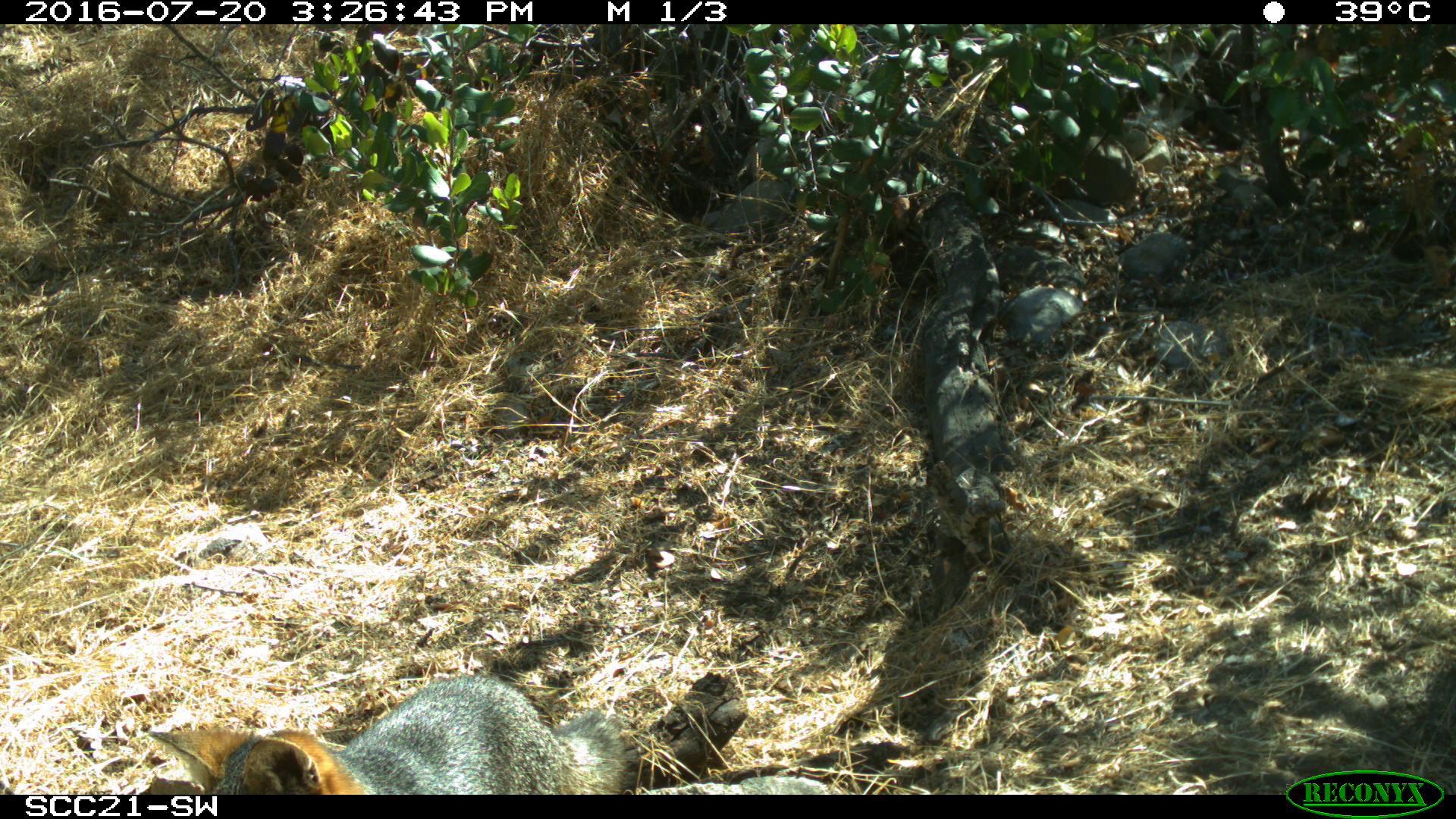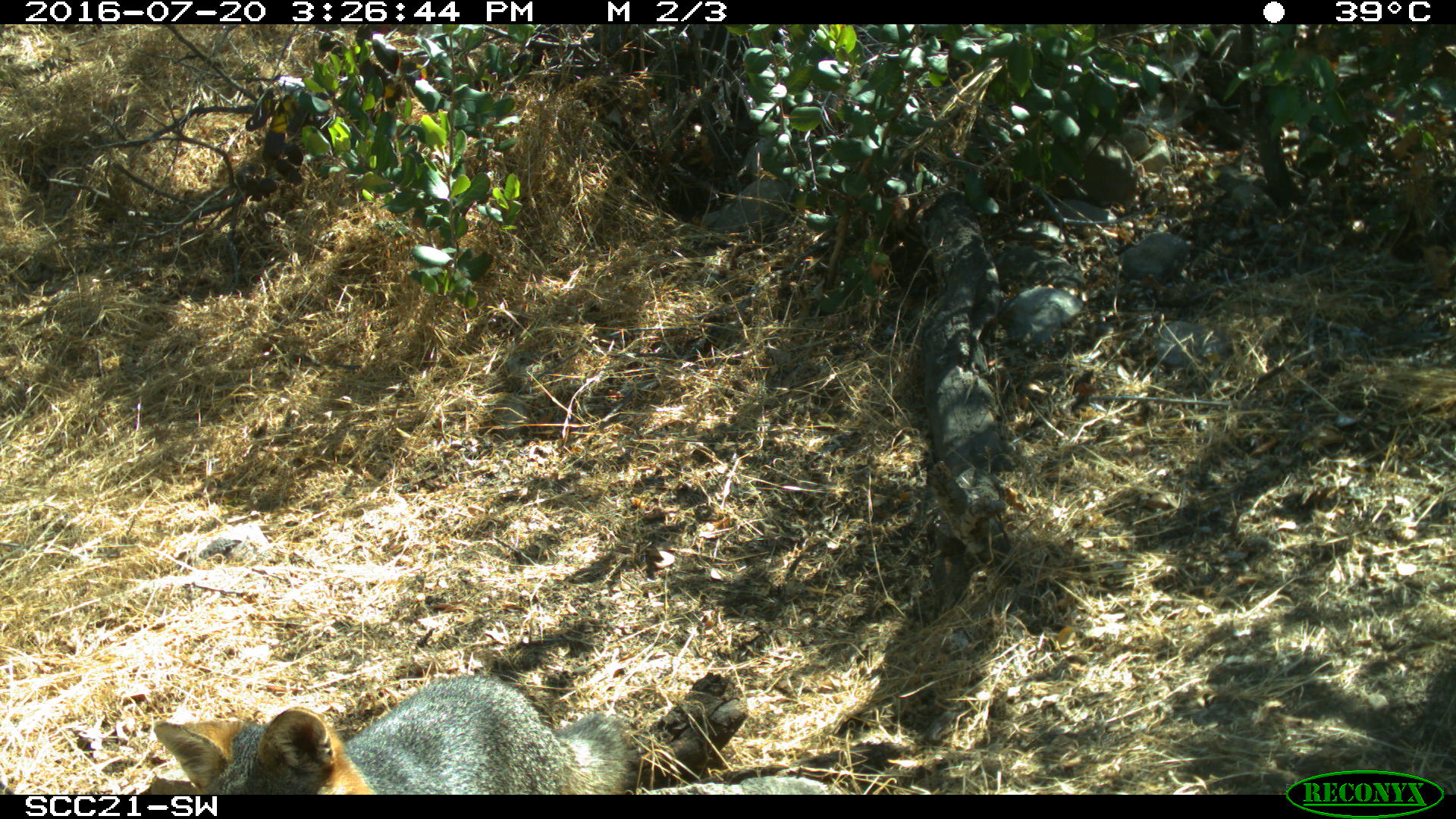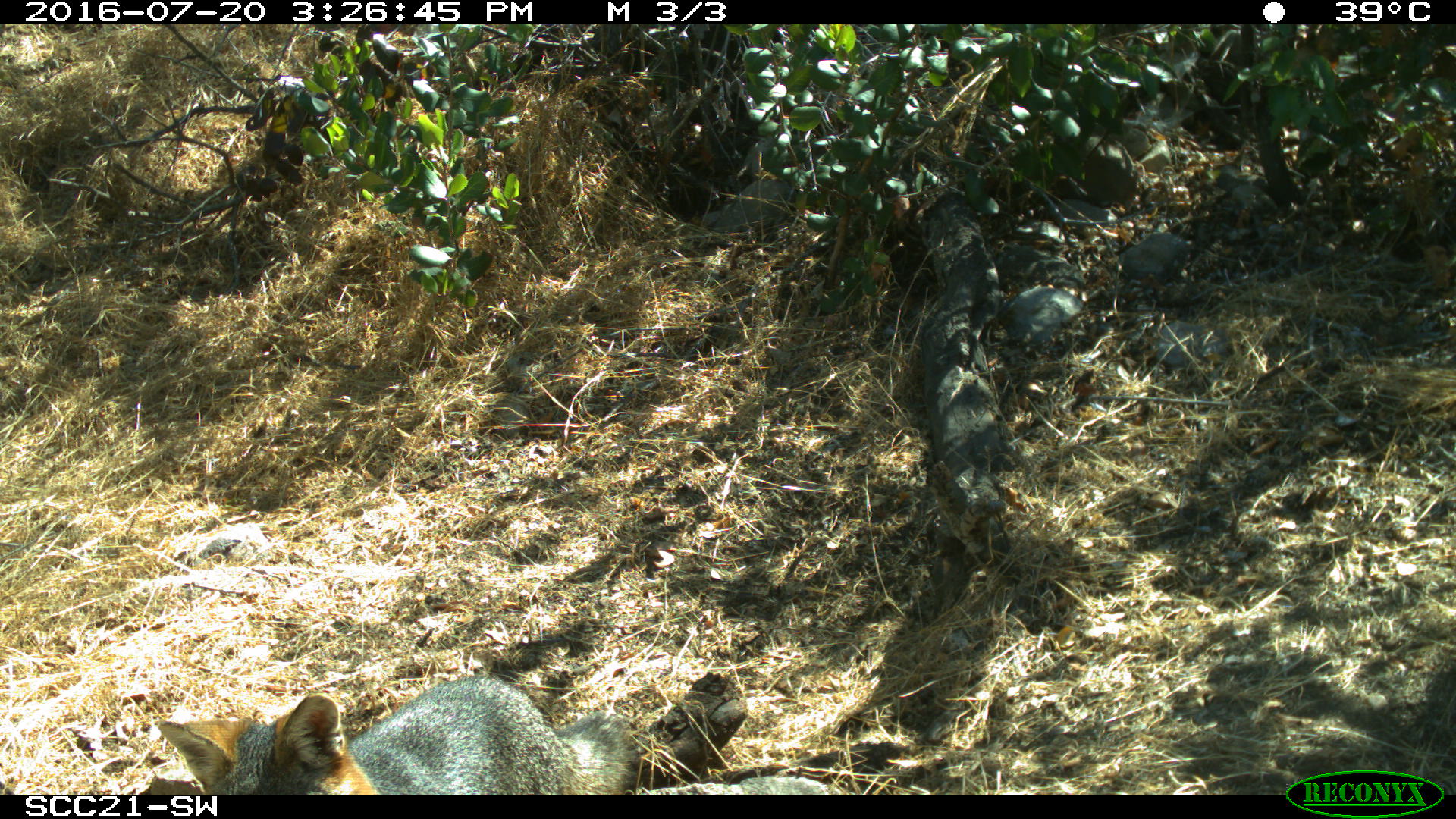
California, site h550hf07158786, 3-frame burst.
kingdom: Animalia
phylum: Chordata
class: Mammalia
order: Carnivora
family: Canidae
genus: Urocyon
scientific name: Urocyon littoralis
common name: island fox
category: fox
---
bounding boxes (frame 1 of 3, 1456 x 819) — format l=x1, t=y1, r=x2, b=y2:
fox: l=149, t=672, r=640, b=795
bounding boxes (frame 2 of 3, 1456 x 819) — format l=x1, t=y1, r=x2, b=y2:
fox: l=152, t=670, r=637, b=791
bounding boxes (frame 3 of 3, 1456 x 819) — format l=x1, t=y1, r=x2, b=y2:
fox: l=157, t=671, r=639, b=795